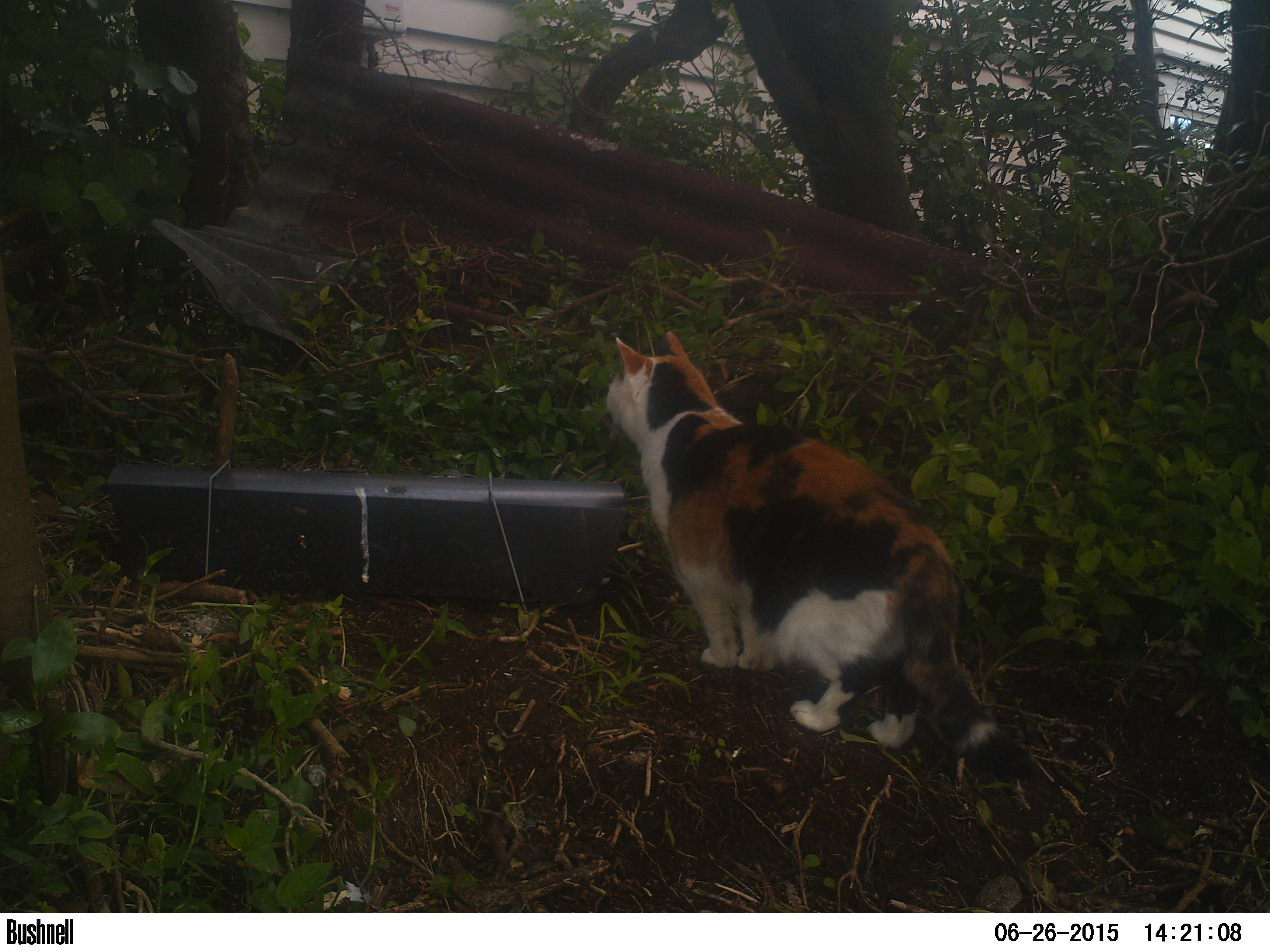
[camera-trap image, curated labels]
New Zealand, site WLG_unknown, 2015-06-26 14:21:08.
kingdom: Animalia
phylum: Chordata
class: Mammalia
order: Carnivora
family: Felidae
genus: Felis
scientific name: Felis catus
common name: domestic cat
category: cat